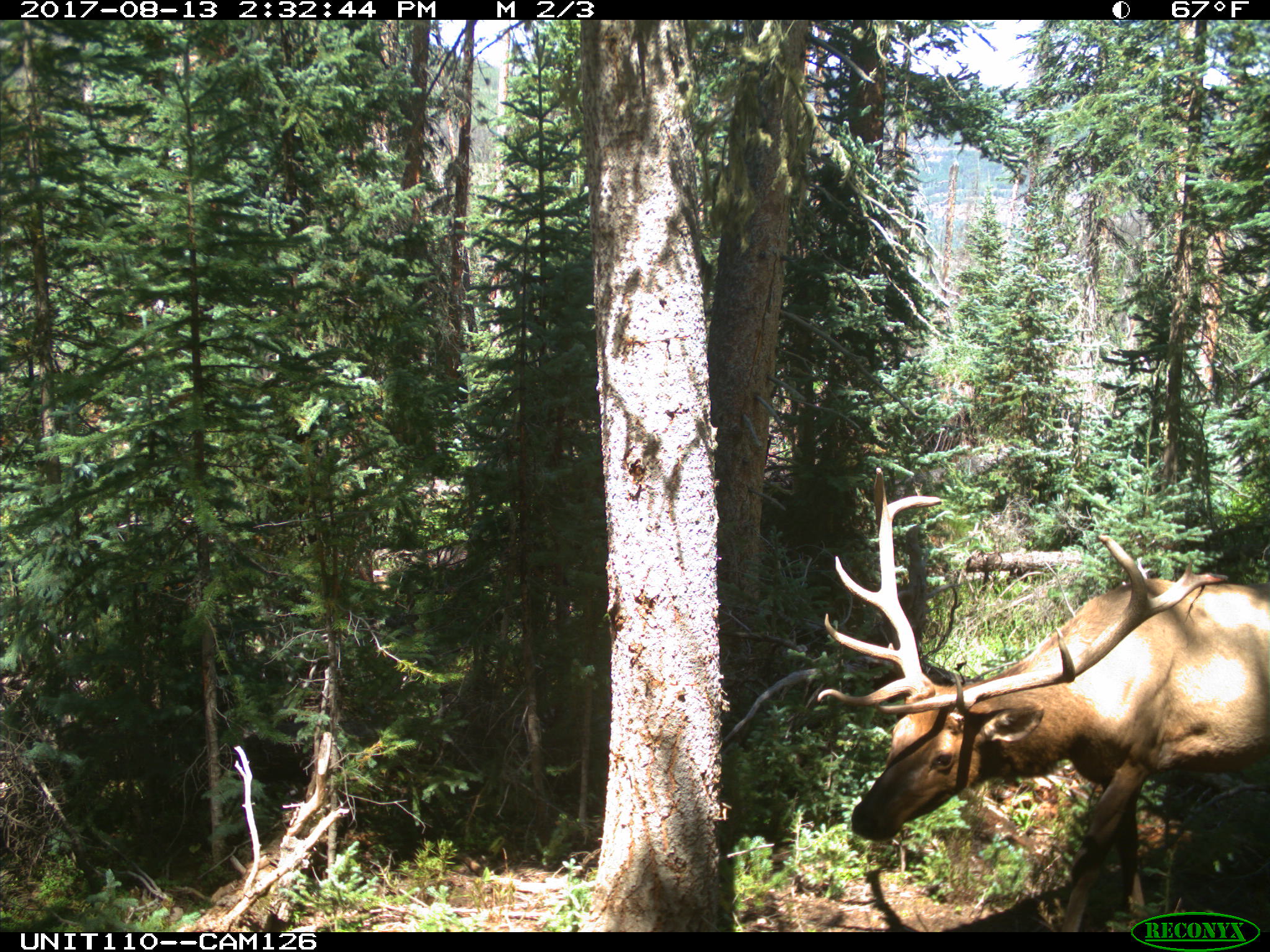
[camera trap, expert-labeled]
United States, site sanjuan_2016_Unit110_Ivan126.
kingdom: Animalia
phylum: Chordata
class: Mammalia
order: Artiodactyla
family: Cervidae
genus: Cervus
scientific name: Cervus elaphus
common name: red deer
Cervus elaphus (red deer).